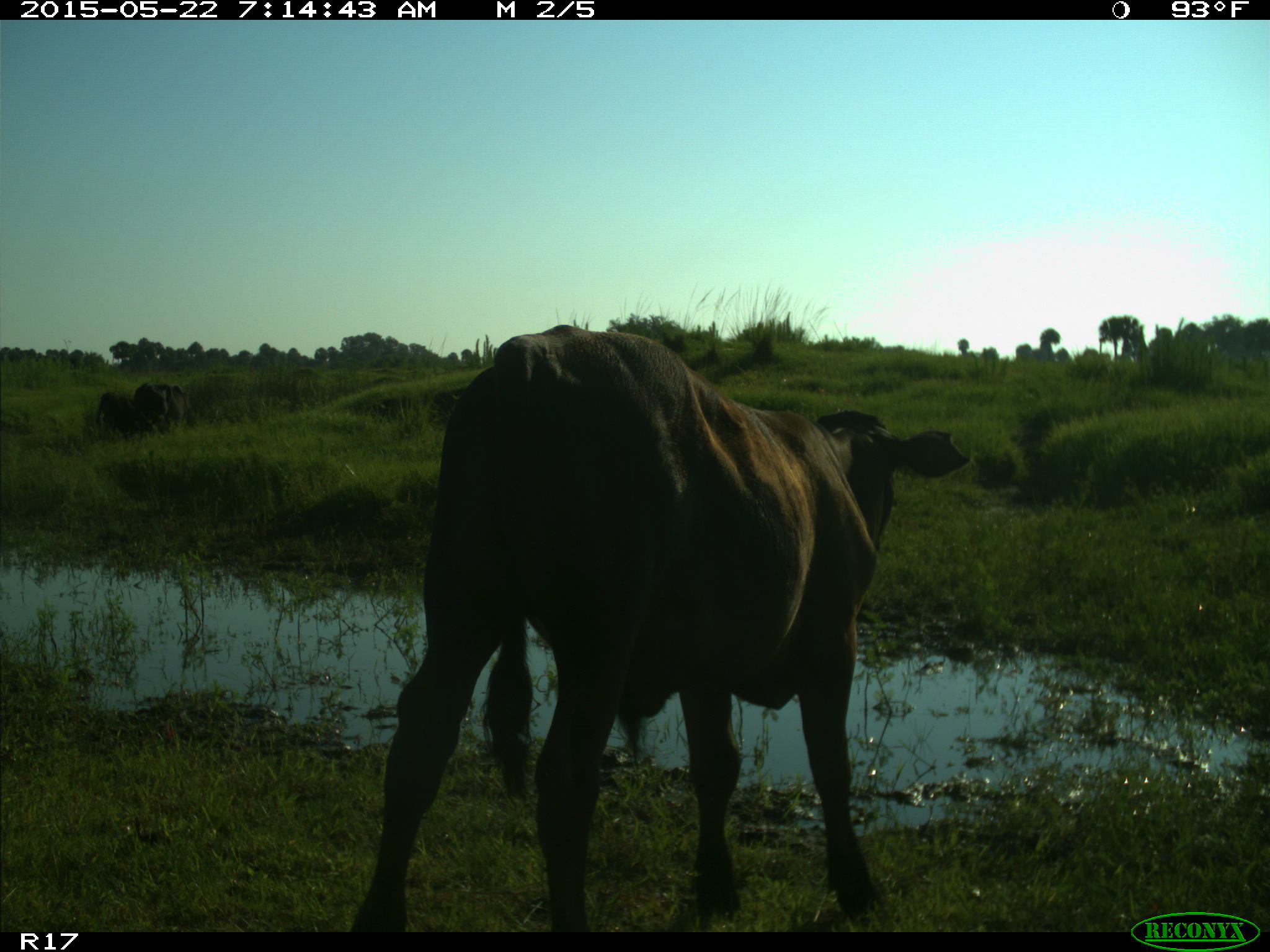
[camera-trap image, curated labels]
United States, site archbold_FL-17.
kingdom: Animalia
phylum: Chordata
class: Mammalia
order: Artiodactyla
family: Bovidae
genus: Bos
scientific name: Bos taurus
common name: domestic cow